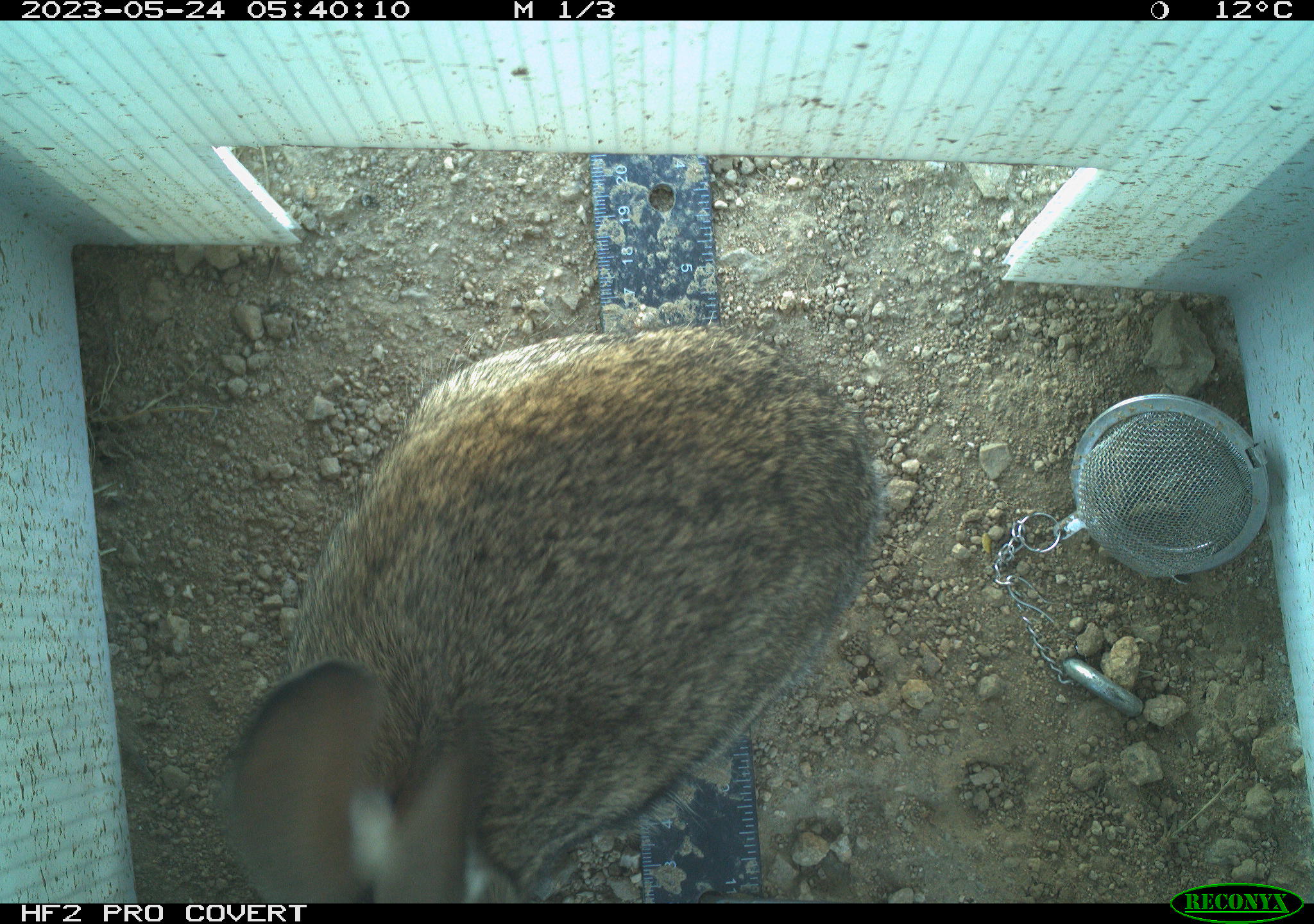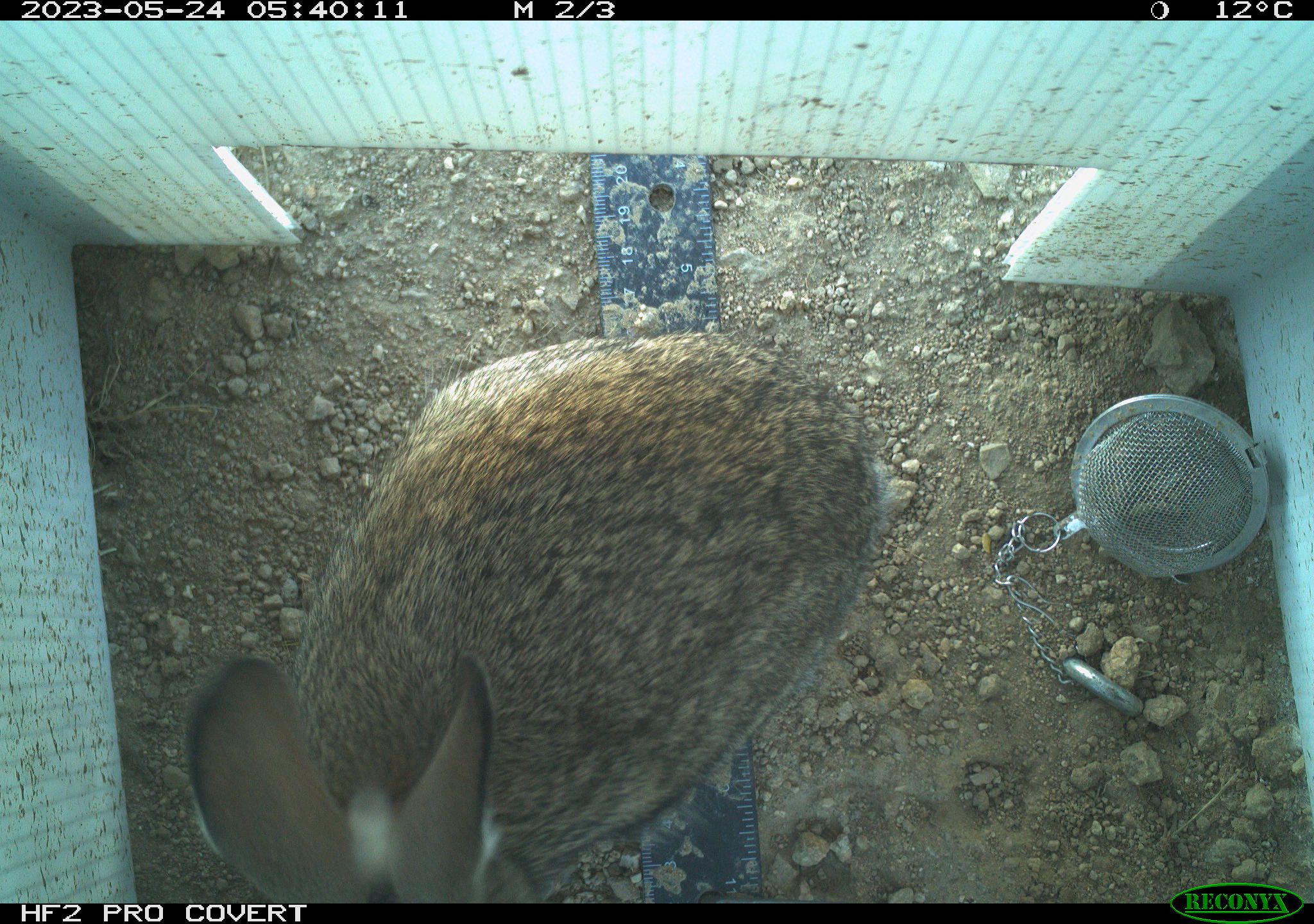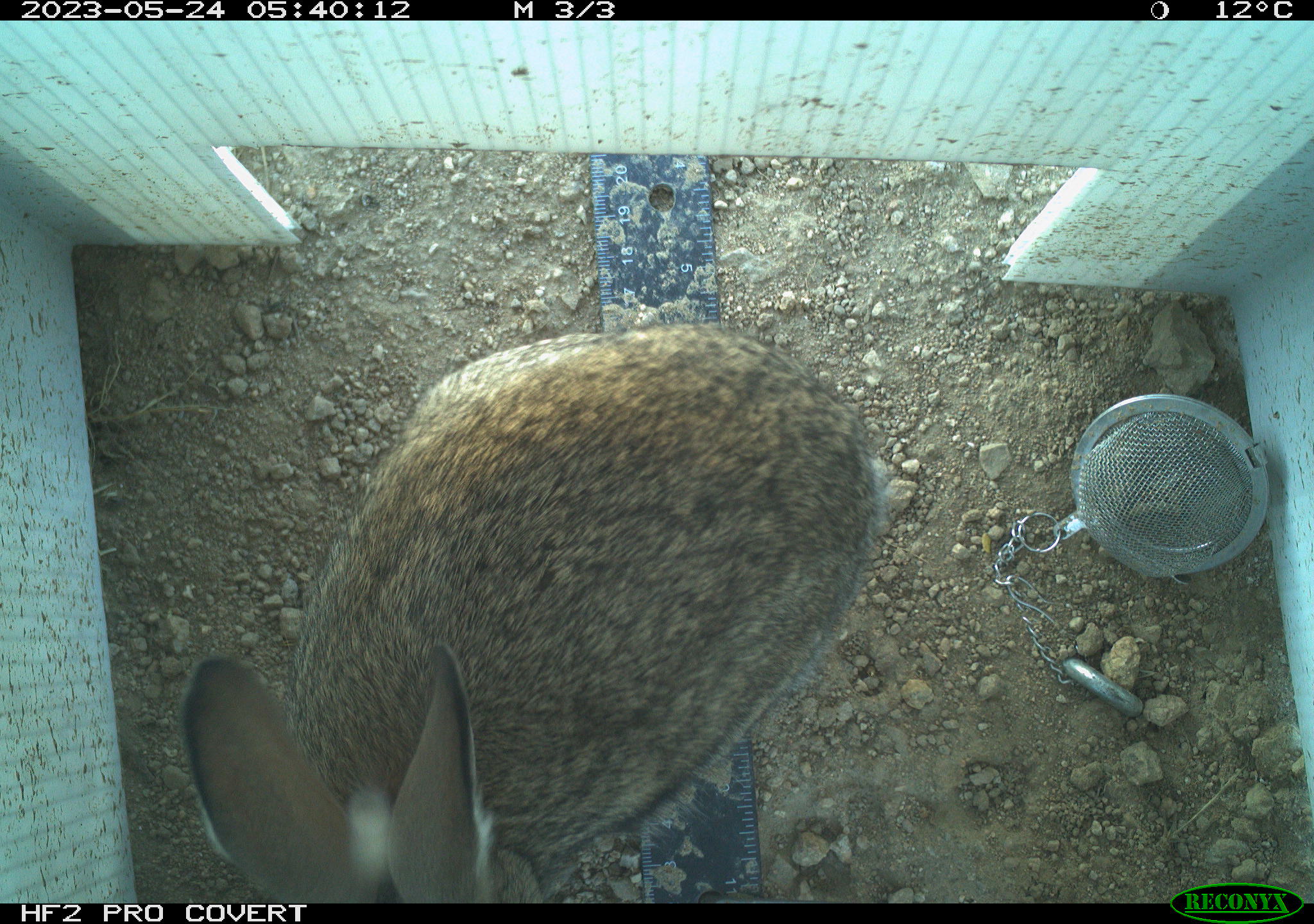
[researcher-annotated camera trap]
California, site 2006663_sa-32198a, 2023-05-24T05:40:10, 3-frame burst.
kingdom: Animalia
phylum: Chordata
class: Mammalia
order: Lagomorpha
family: Leporidae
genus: Sylvilagus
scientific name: Sylvilagus audubonii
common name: desert cottontail